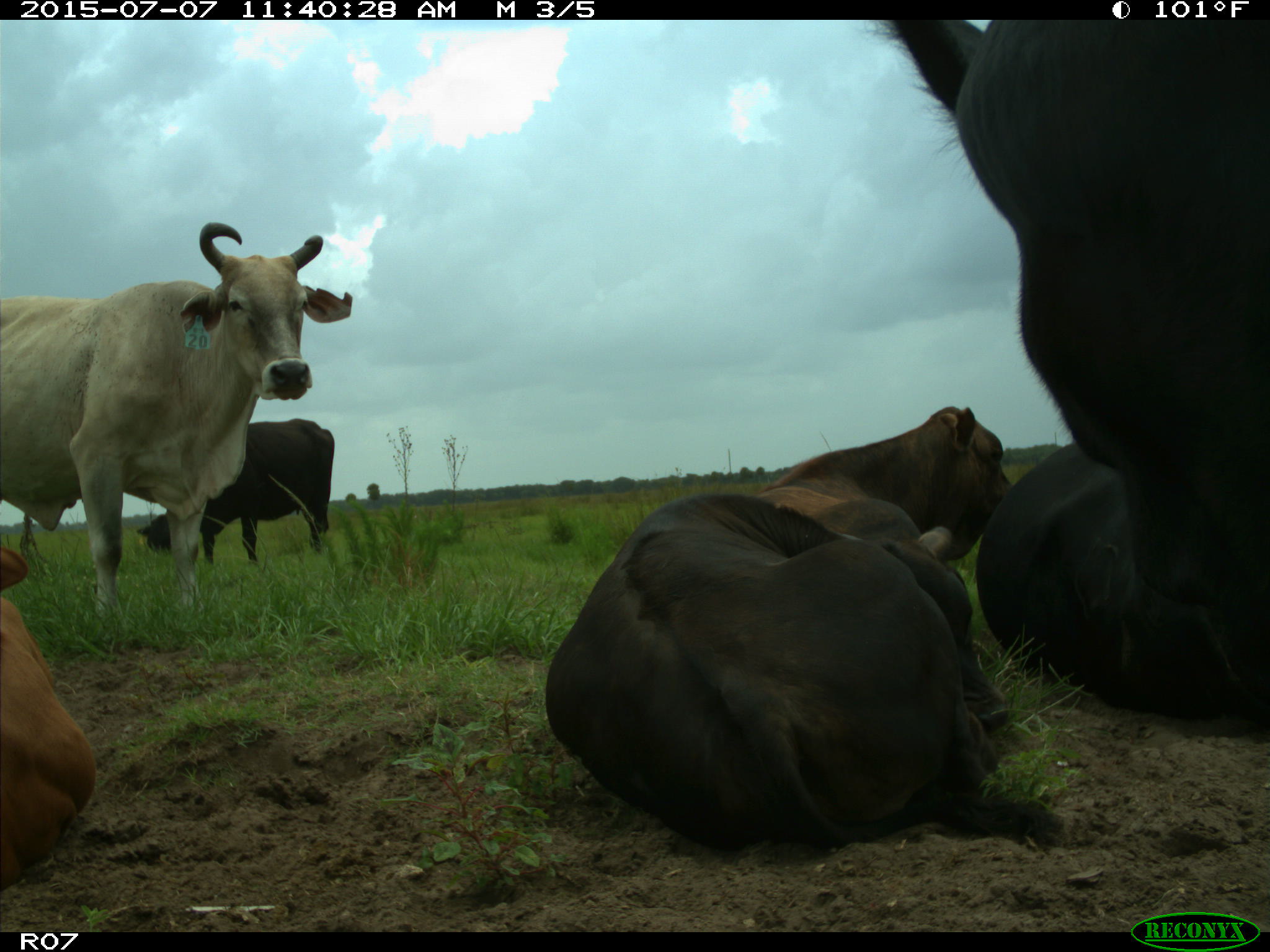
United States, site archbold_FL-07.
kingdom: Animalia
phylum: Chordata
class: Mammalia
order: Artiodactyla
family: Bovidae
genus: Bos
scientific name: Bos taurus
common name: domestic cow